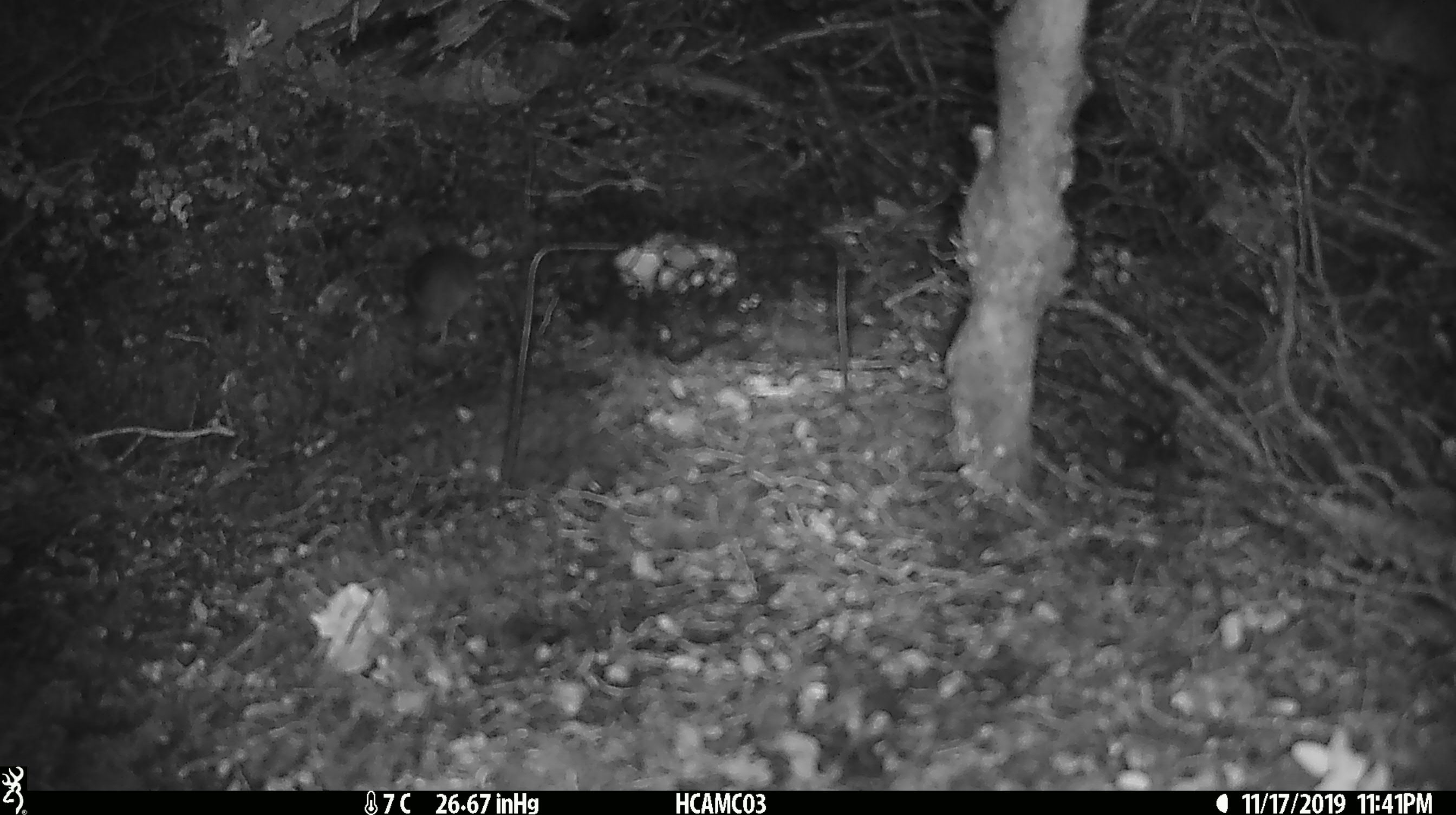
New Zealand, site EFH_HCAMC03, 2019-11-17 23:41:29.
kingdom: Animalia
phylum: Chordata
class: Mammalia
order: Rodentia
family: Muridae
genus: Mus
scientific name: Mus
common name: mouse